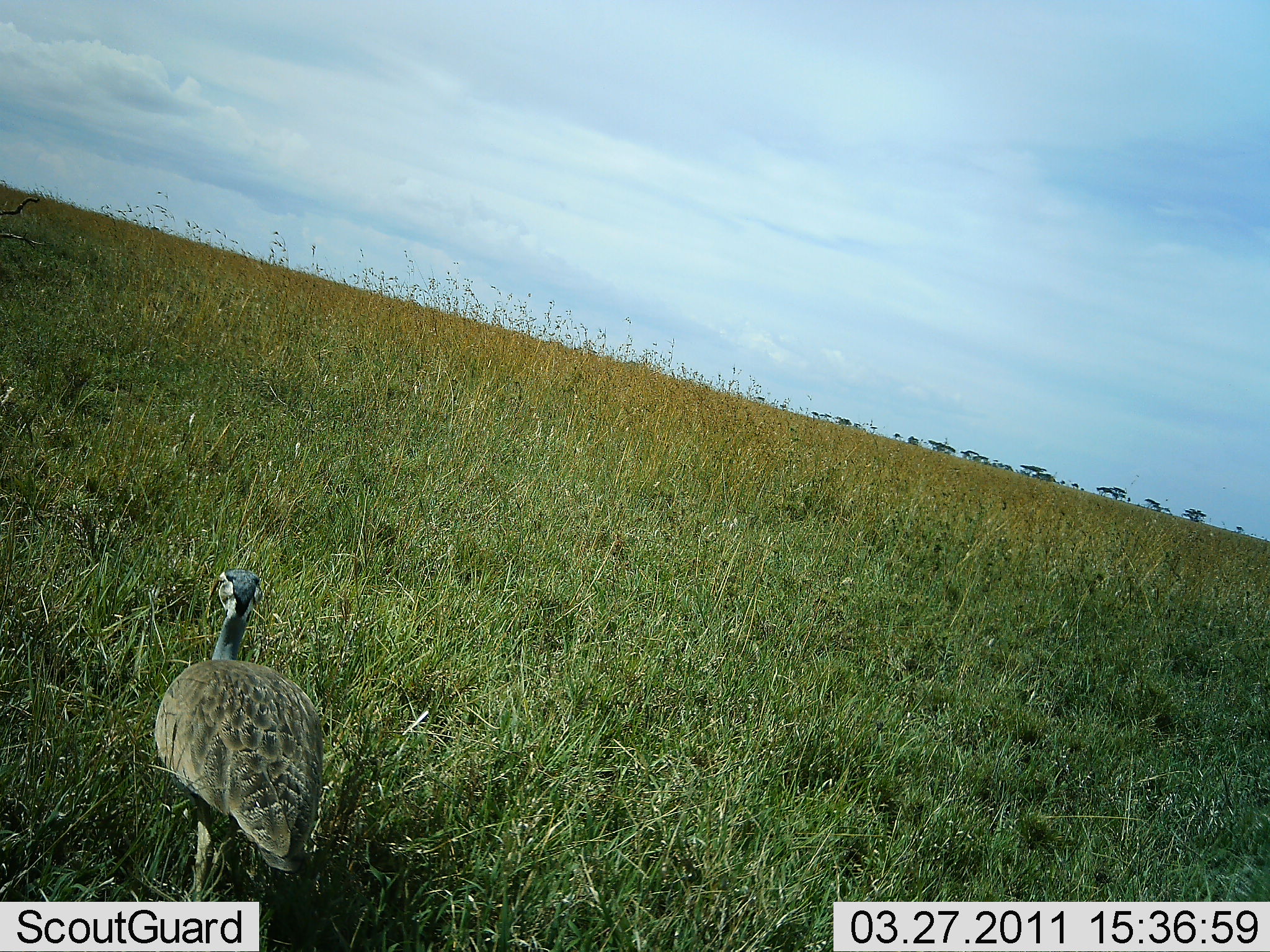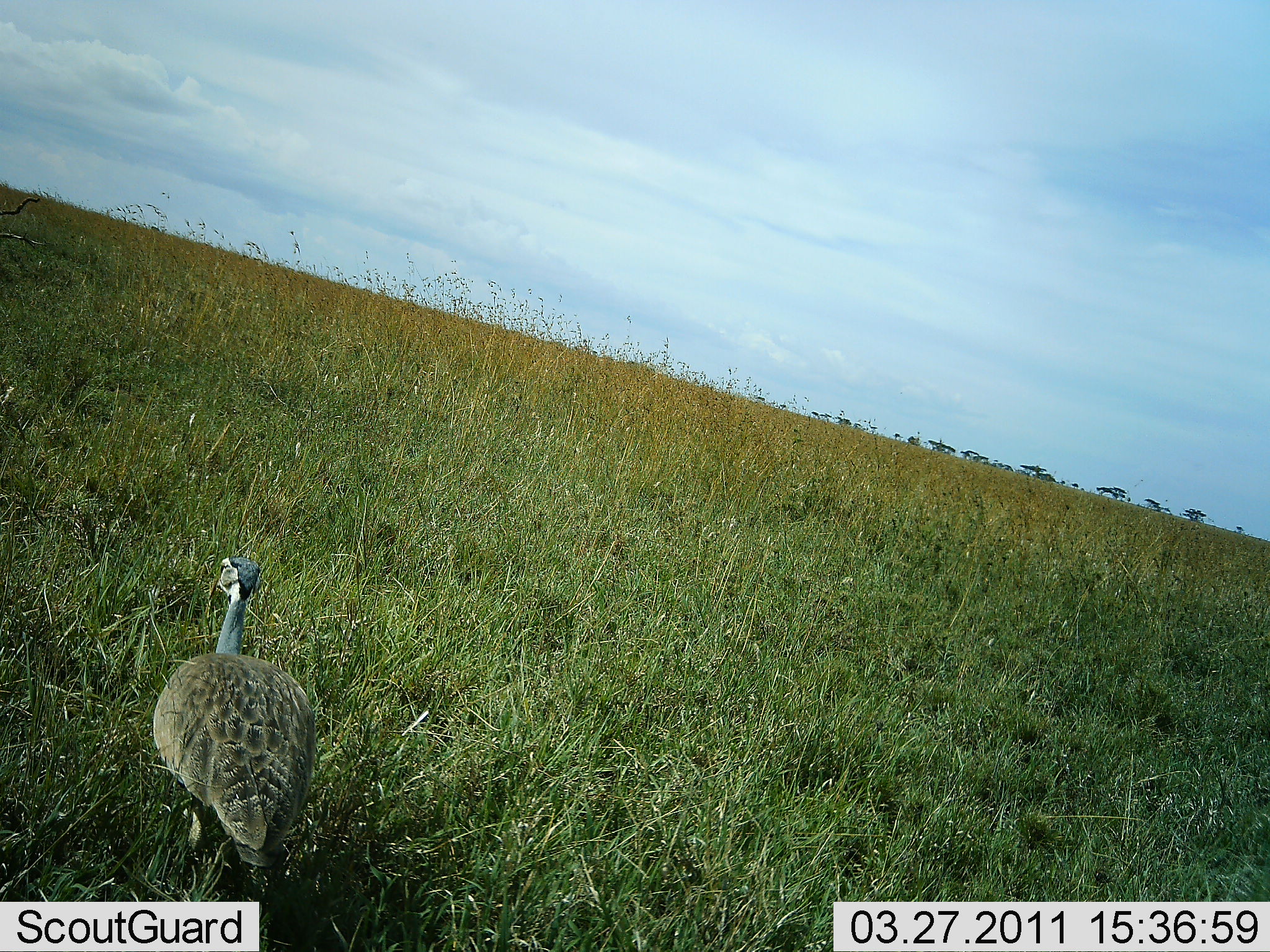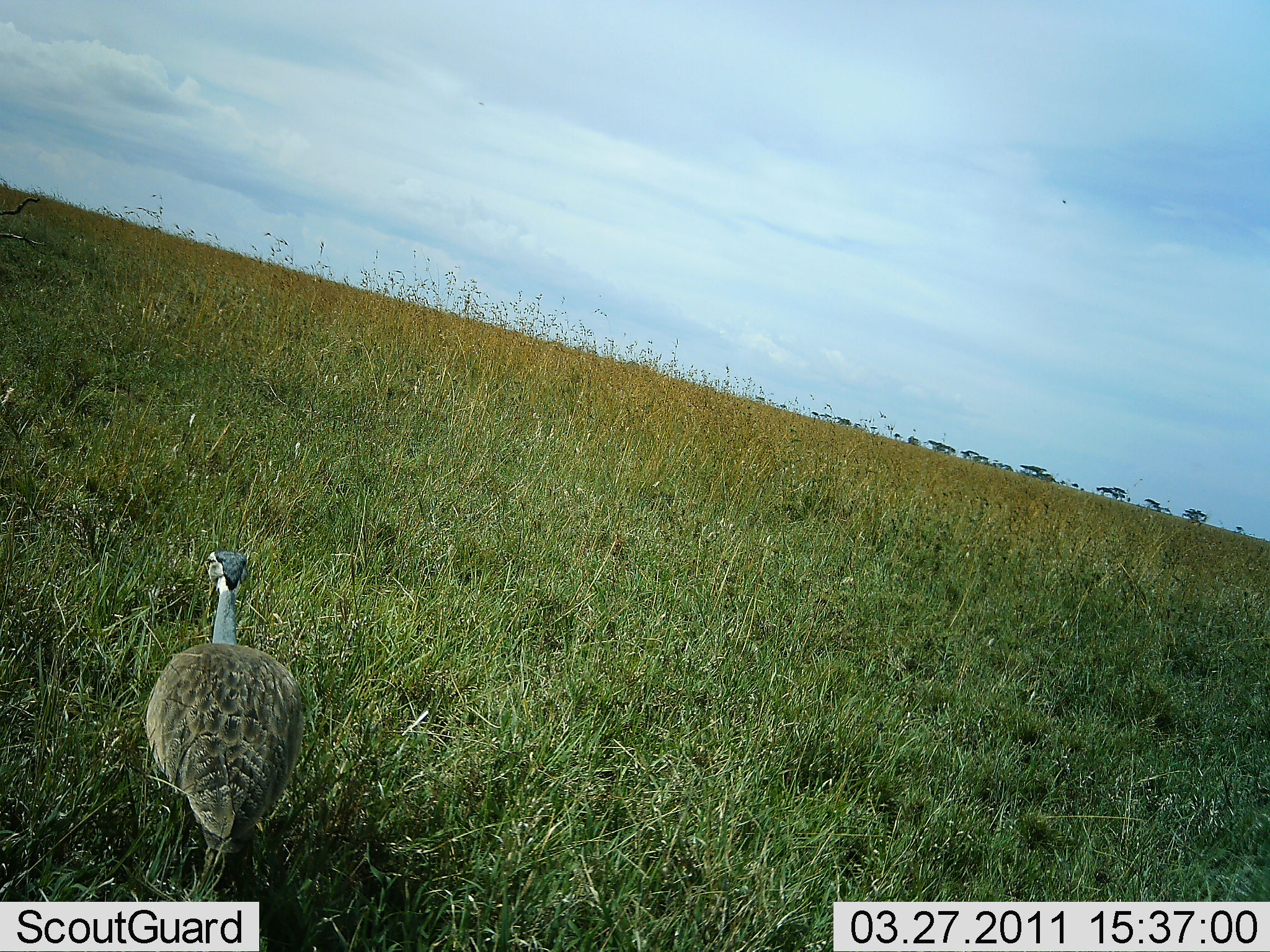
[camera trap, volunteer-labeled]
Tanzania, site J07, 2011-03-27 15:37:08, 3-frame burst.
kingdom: Animalia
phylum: Chordata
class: Aves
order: Galliformes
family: Numididae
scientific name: Numididae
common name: guinea fowl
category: guineafowl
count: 1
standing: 40%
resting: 0%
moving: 70%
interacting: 0%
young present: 0%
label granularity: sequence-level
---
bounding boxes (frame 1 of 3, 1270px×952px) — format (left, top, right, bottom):
animal: (175, 568, 296, 679)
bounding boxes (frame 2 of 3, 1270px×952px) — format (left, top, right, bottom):
animal: (152, 556, 315, 803)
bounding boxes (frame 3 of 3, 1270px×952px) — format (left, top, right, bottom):
animal: (139, 547, 316, 728)